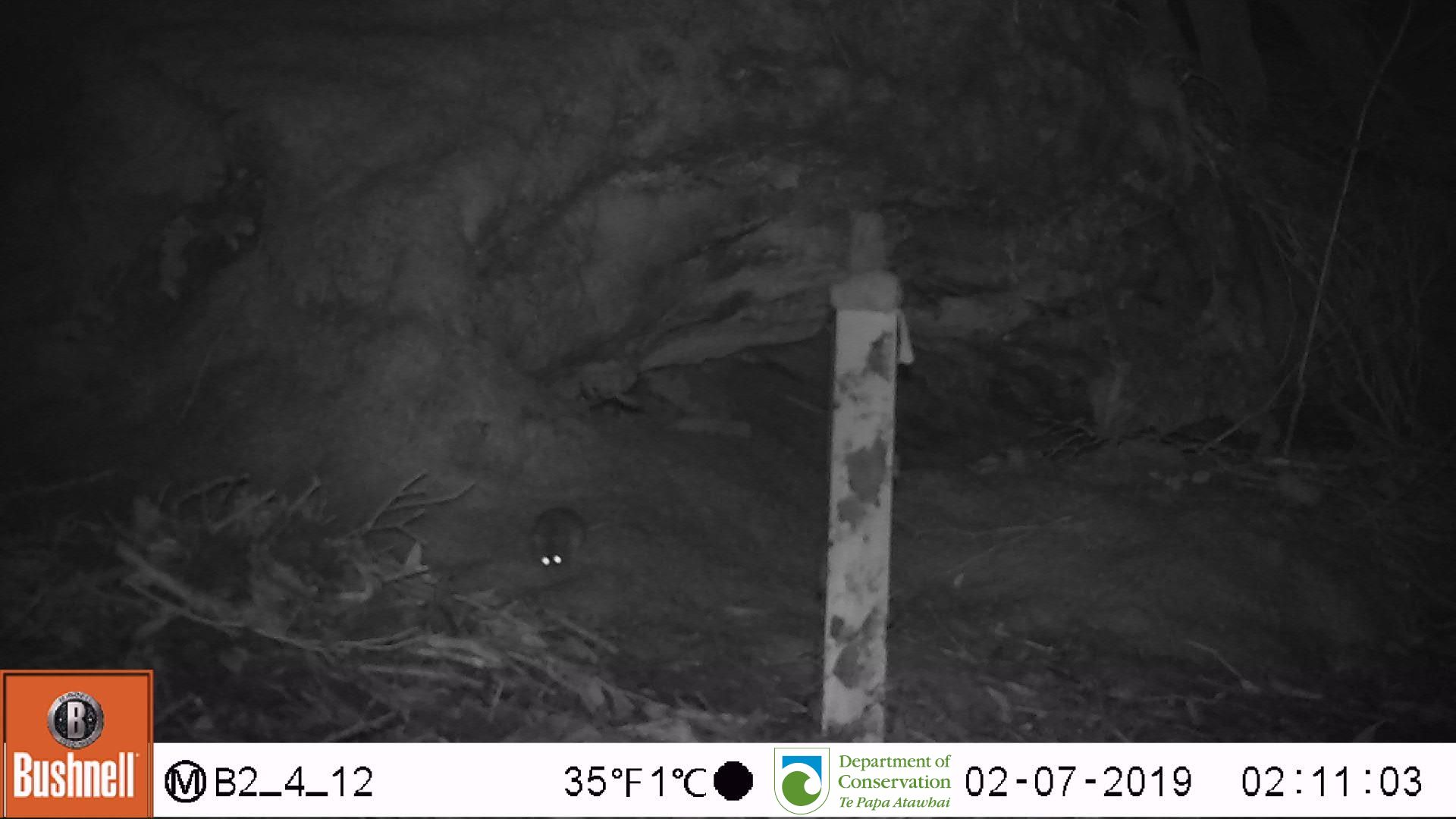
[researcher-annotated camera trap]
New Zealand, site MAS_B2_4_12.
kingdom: Animalia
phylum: Chordata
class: Mammalia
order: Rodentia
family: Muridae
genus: Mus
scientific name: Mus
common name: mouse